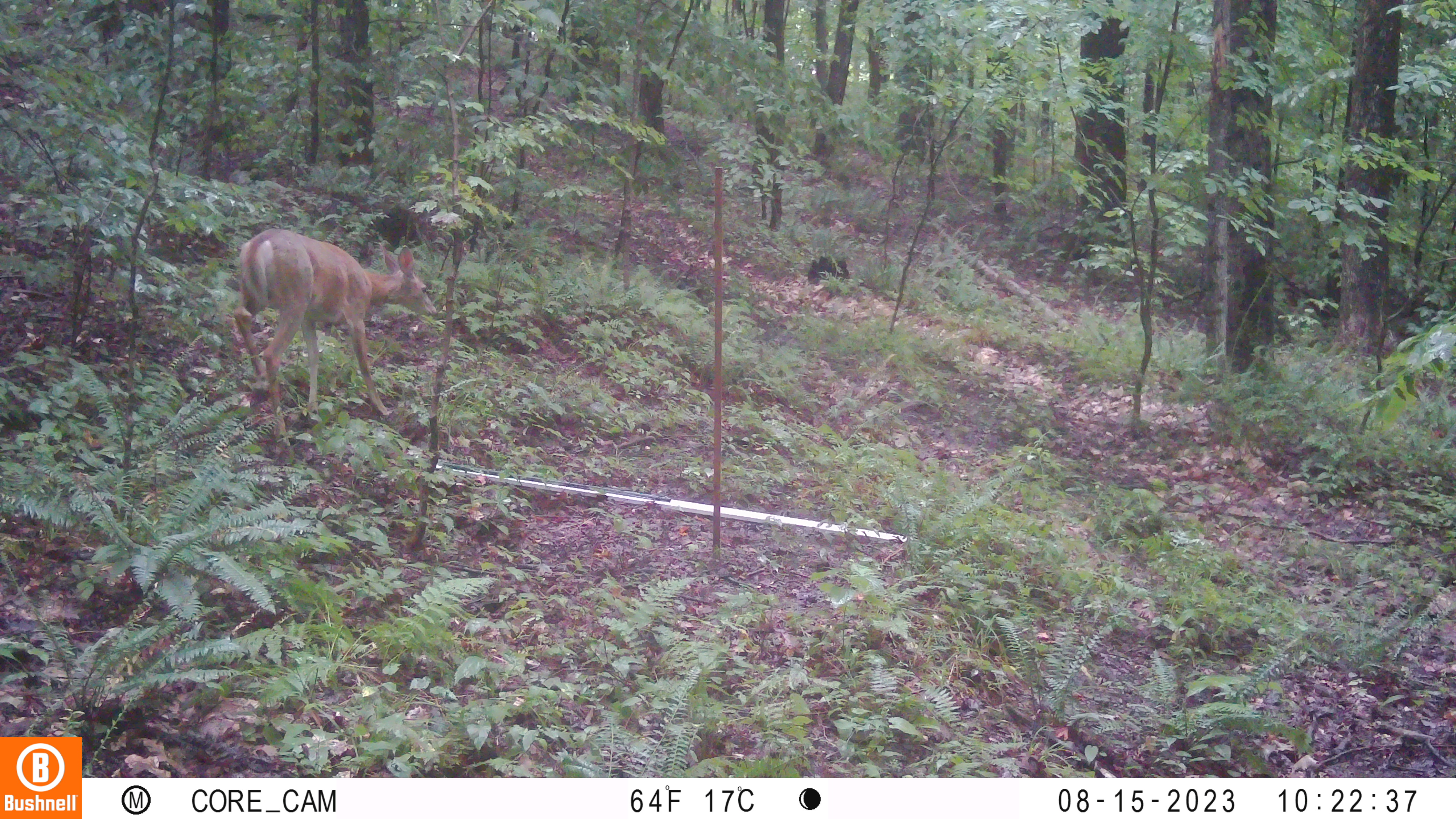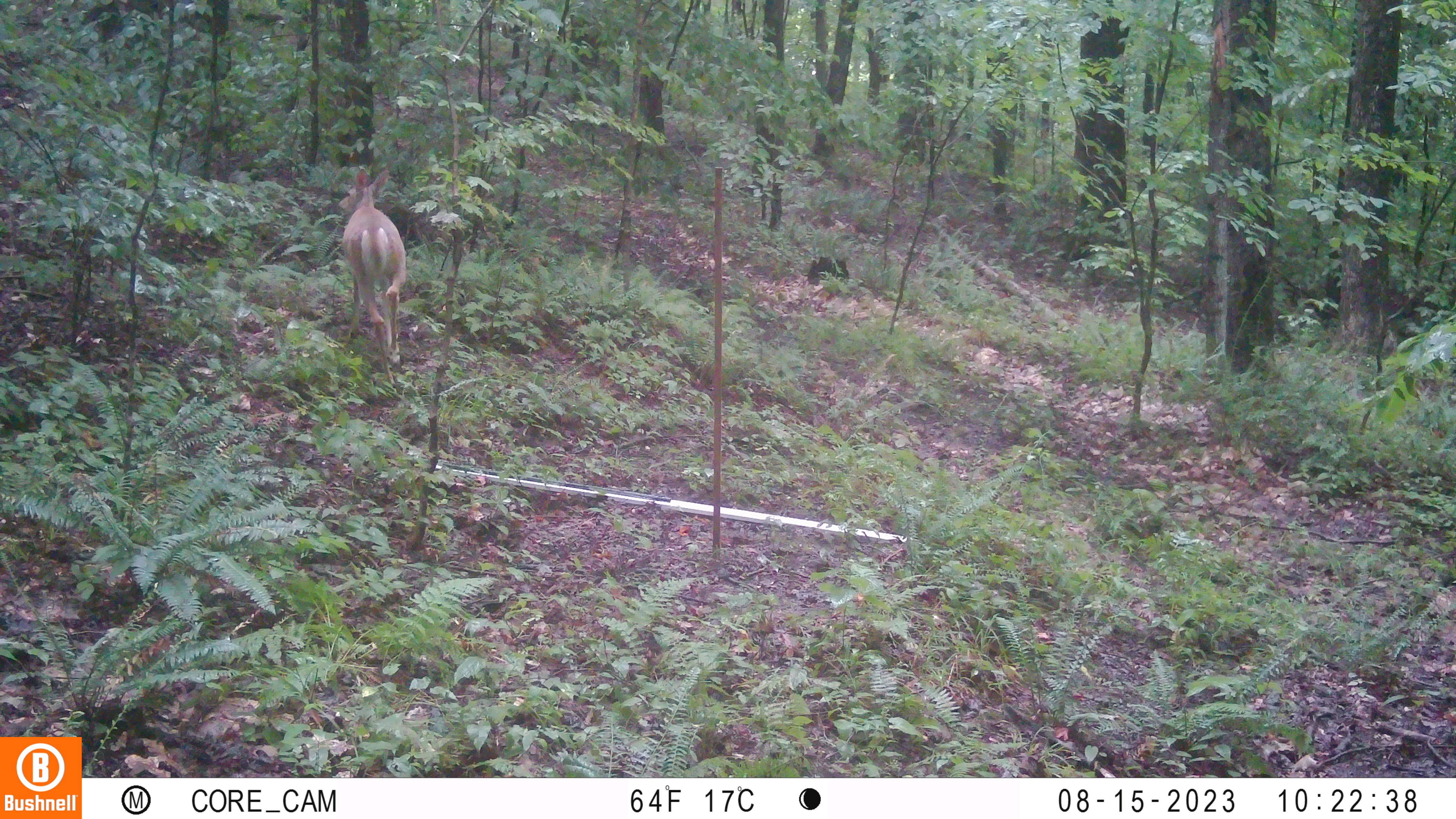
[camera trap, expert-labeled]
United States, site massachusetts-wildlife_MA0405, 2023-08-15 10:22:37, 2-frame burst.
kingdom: Animalia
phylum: Chordata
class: Mammalia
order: Artiodactyla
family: Cervidae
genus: Odocoileus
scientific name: Odocoileus virginianus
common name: white-tailed deer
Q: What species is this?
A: White-tailed deer (Odocoileus virginianus).